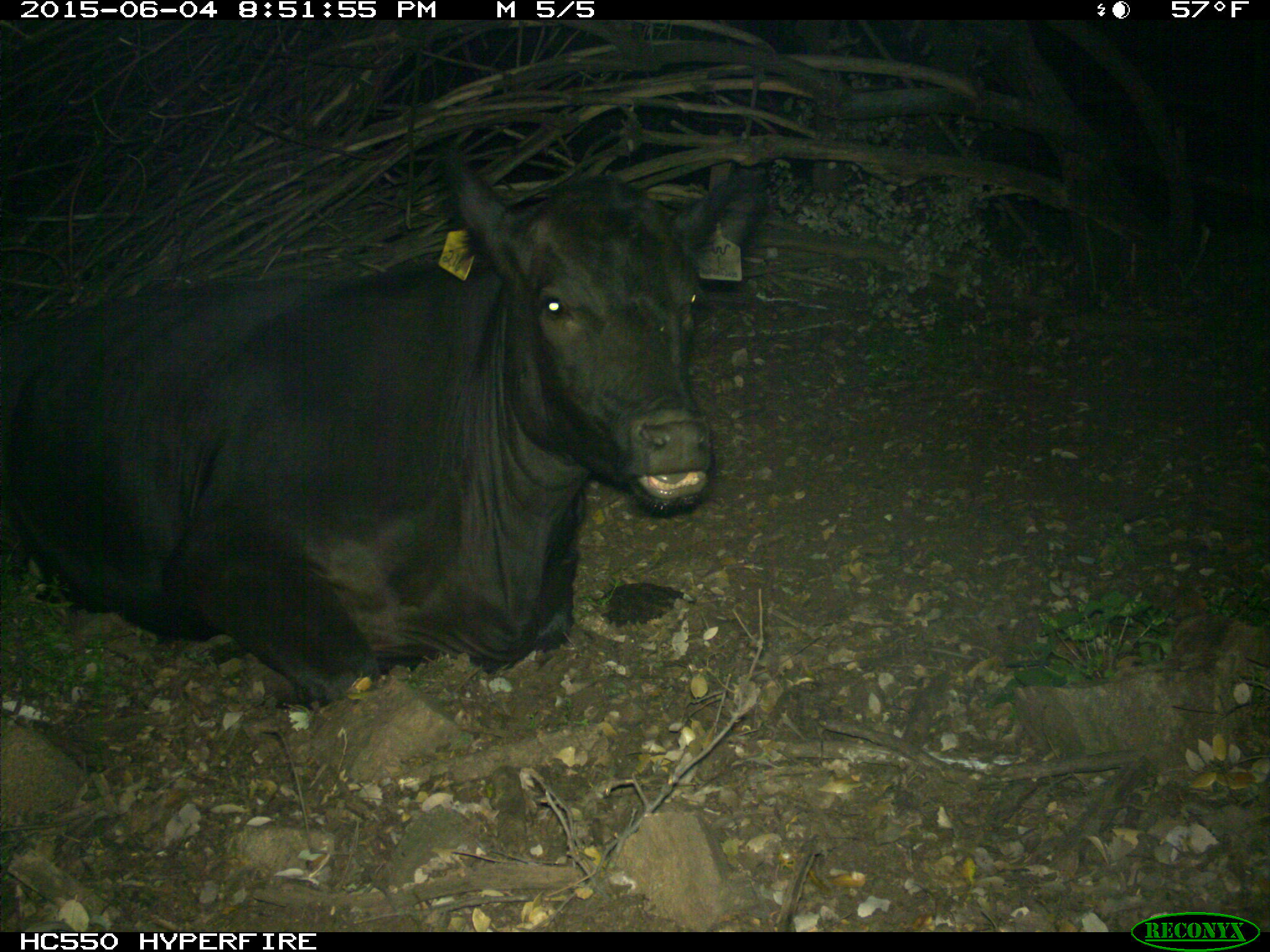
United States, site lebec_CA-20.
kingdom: Animalia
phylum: Chordata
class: Mammalia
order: Artiodactyla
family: Bovidae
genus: Bos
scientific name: Bos taurus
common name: domestic cow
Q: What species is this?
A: Bos taurus (domestic cow).